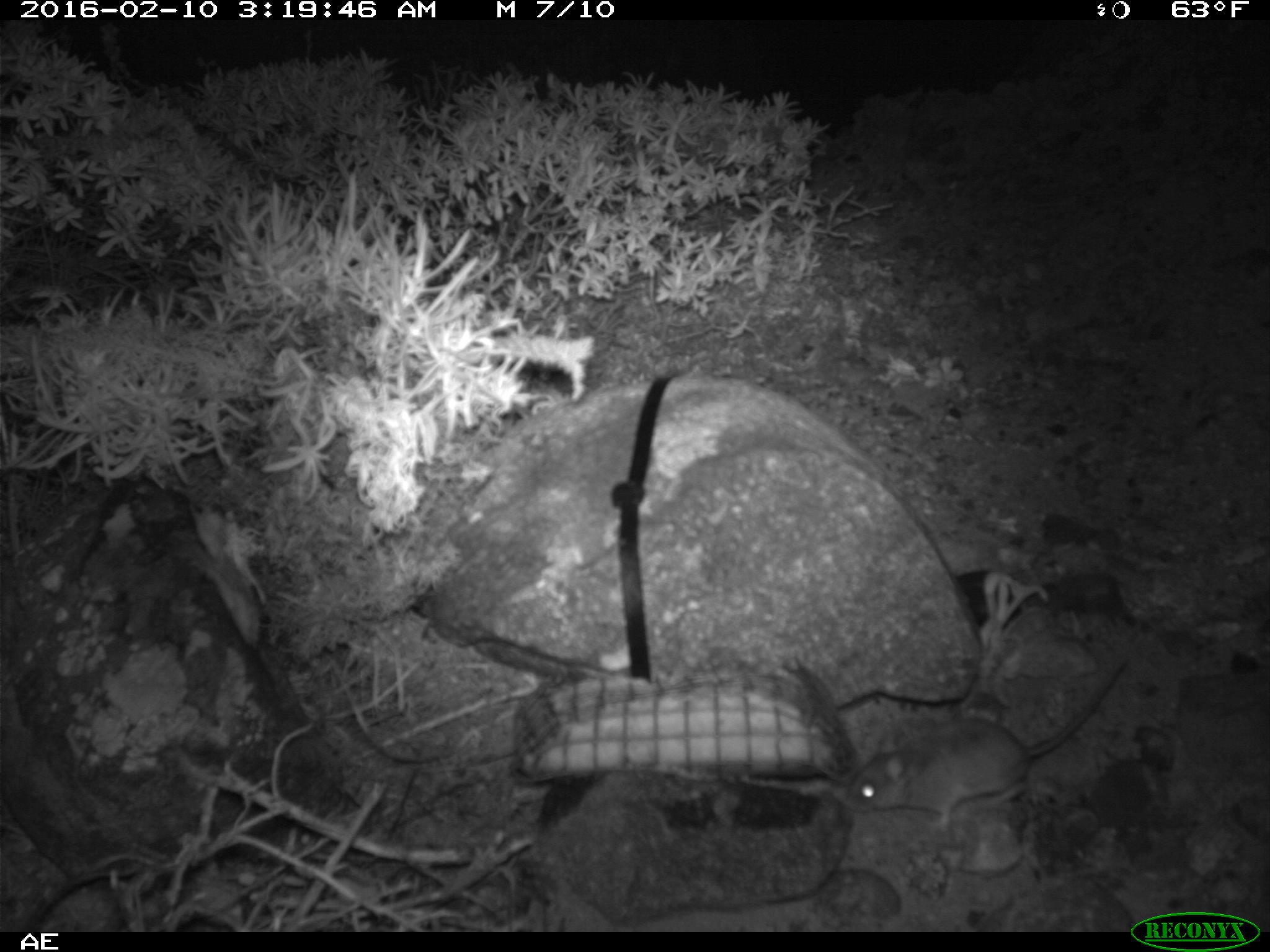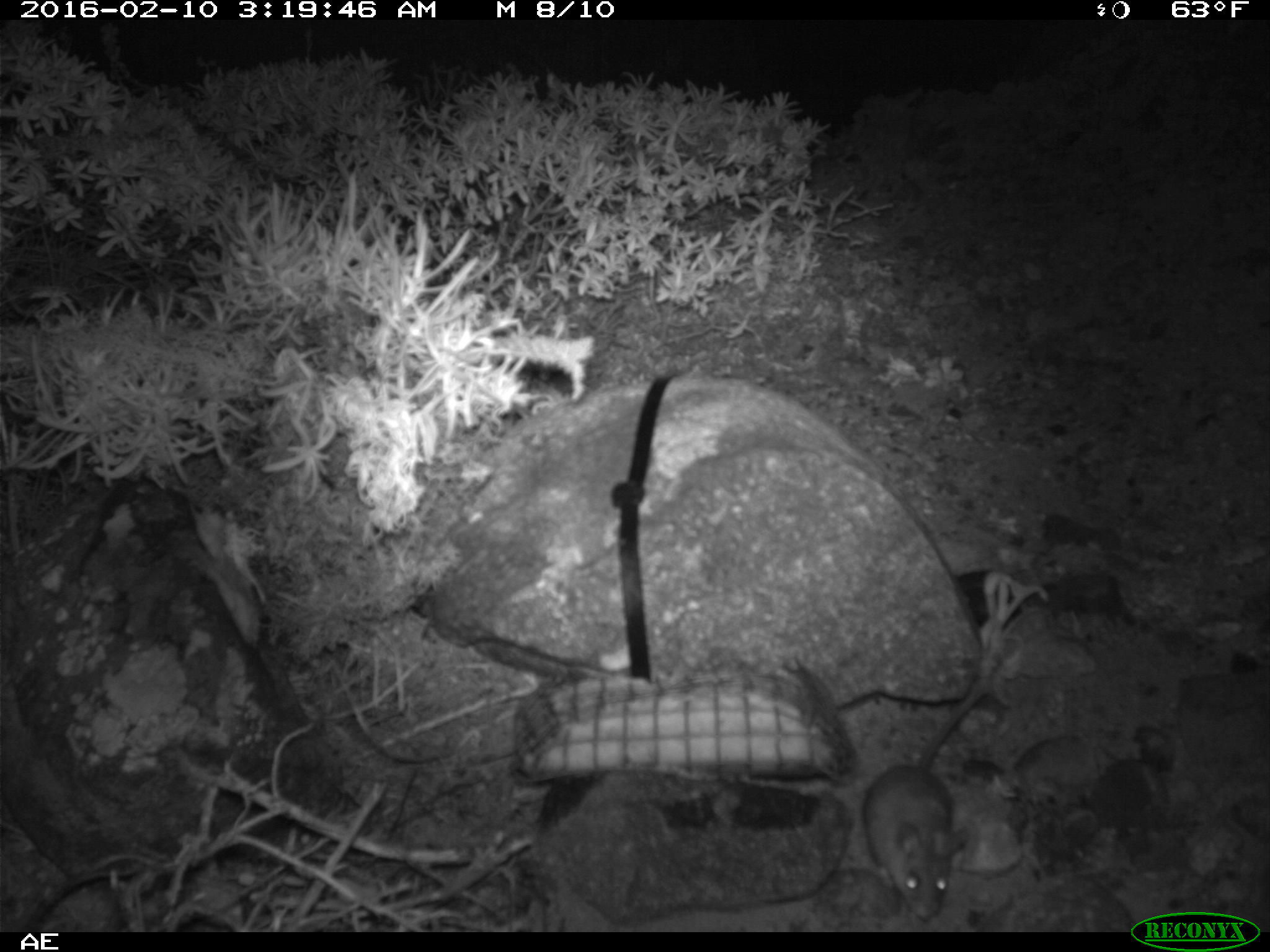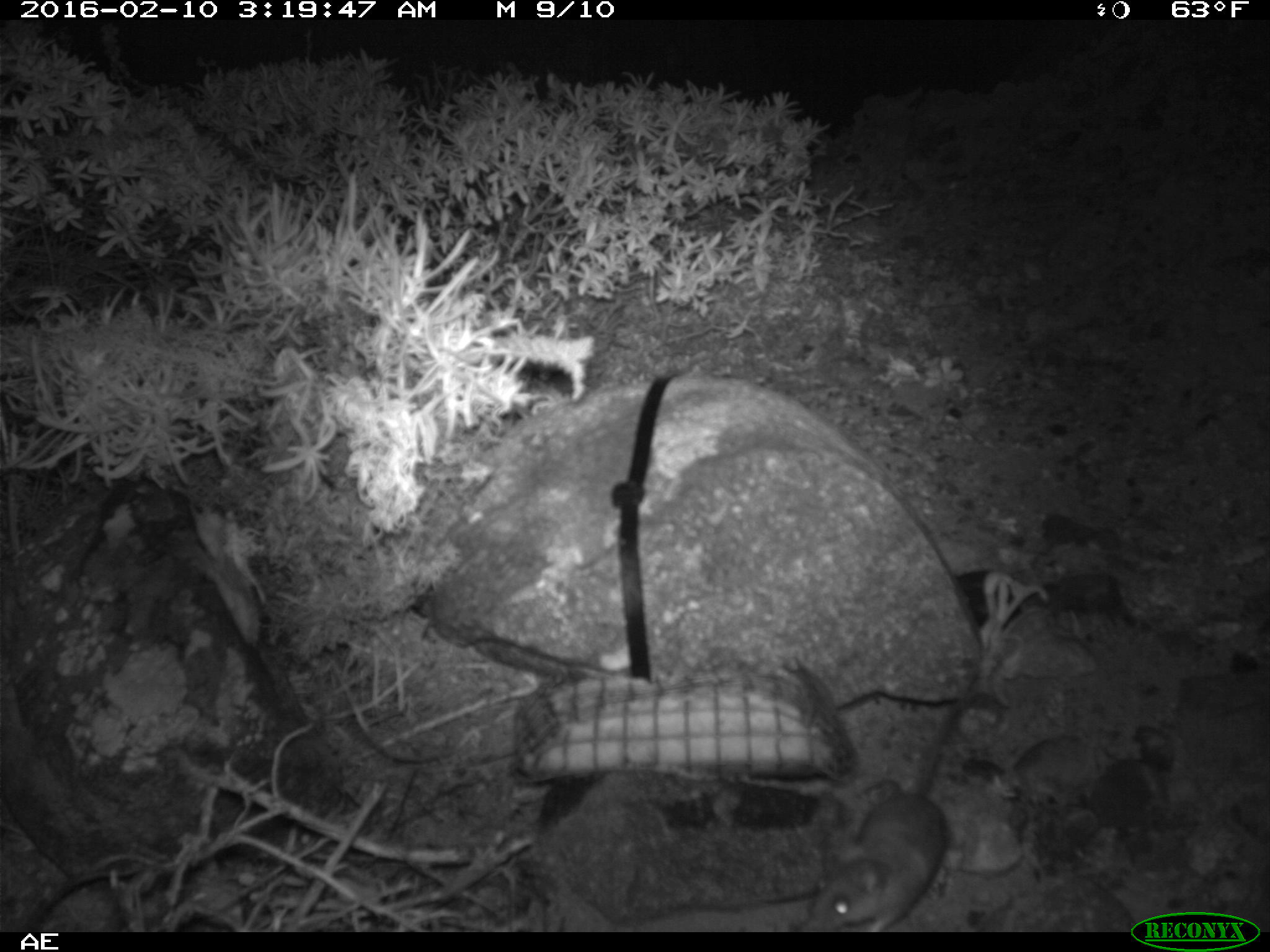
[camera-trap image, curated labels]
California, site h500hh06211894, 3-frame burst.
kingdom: Animalia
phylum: Chordata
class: Mammalia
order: Rodentia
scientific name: Rodentia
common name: rodent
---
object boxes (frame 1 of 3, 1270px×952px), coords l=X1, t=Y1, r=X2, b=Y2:
rodent: l=846, t=655, r=1125, b=829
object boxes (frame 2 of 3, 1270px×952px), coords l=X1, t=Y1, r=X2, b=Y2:
rodent: l=863, t=675, r=992, b=920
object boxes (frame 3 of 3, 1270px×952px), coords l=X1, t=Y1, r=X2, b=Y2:
rodent: l=801, t=635, r=989, b=929